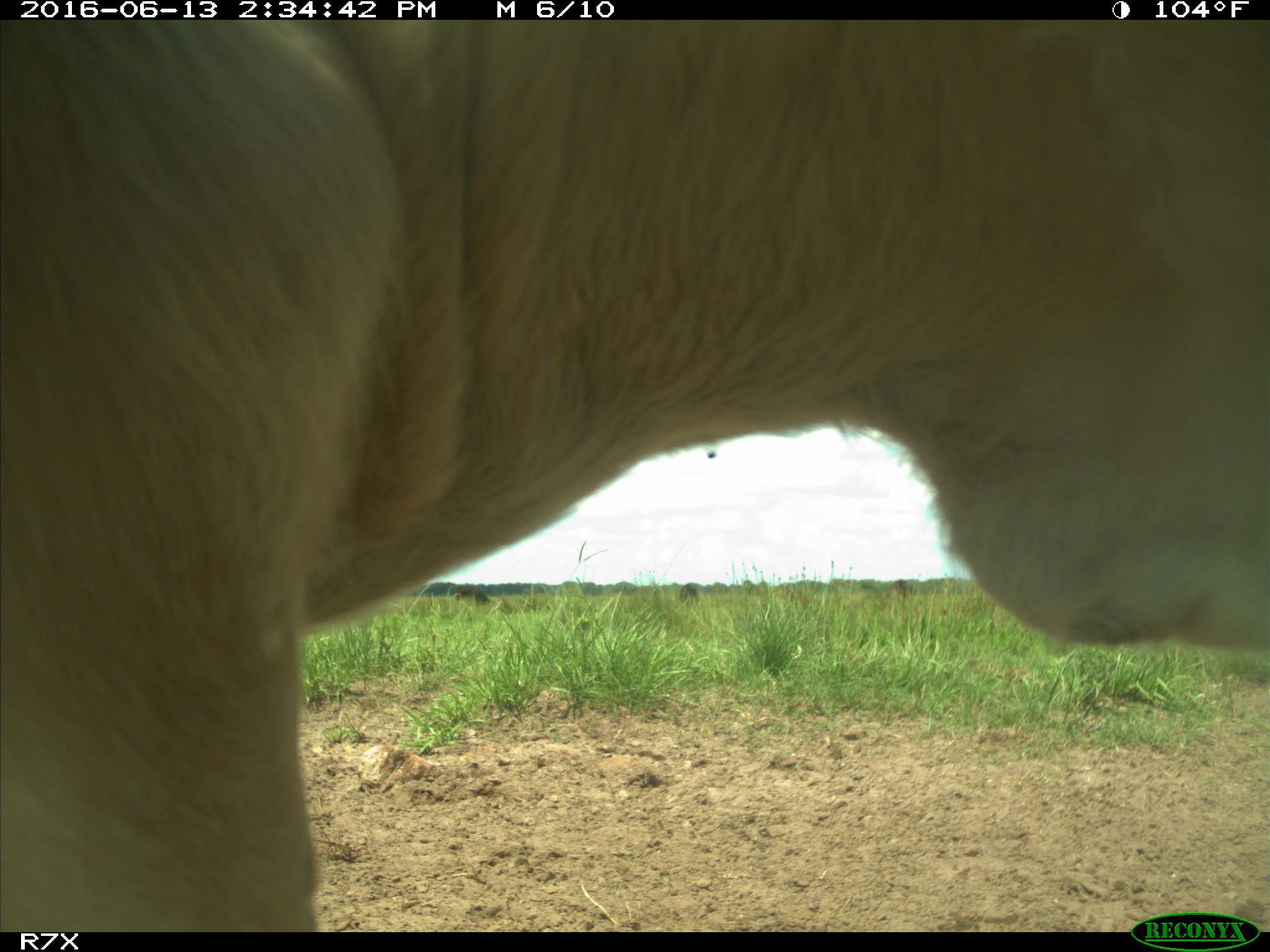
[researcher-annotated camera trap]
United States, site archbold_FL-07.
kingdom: Animalia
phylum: Chordata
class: Mammalia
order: Artiodactyla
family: Bovidae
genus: Bos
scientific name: Bos taurus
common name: domestic cow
Bos taurus (domestic cow).